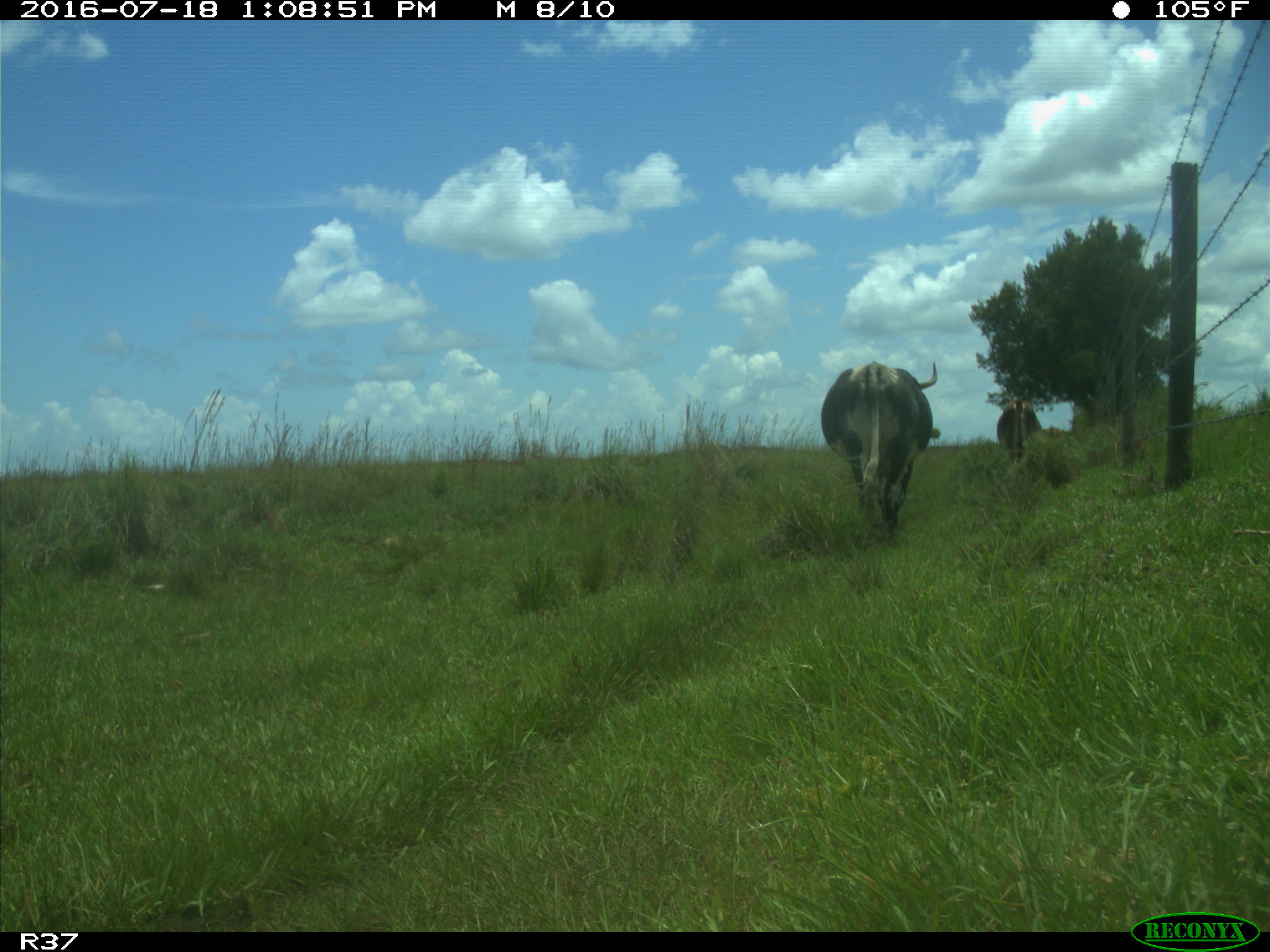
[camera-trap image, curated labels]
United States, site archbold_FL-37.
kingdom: Animalia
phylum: Chordata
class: Mammalia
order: Artiodactyla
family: Bovidae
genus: Bos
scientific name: Bos taurus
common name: domestic cow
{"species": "Bos taurus (domestic cow)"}